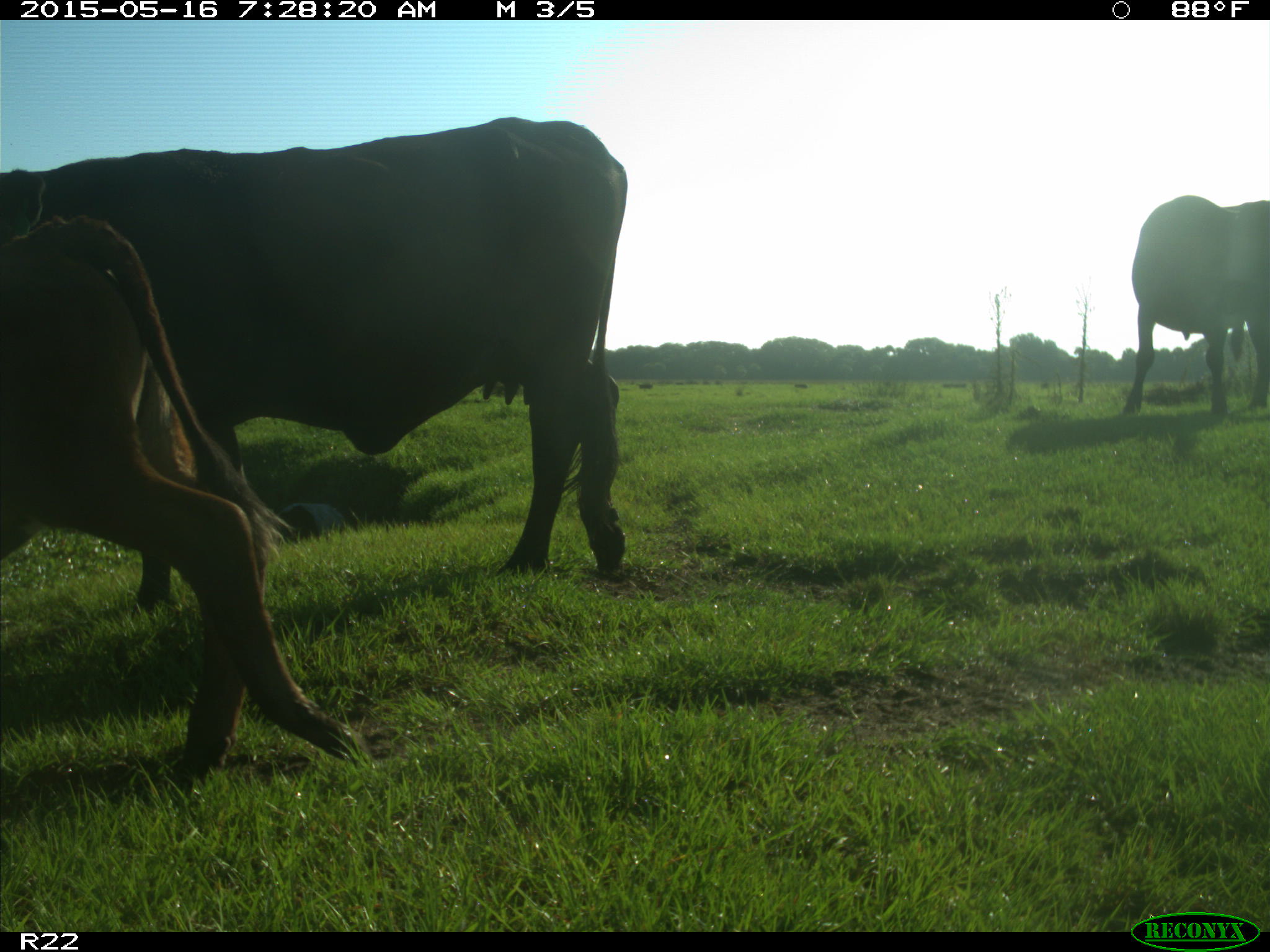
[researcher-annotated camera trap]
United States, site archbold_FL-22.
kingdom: Animalia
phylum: Chordata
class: Mammalia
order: Artiodactyla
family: Bovidae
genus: Bos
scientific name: Bos taurus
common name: domestic cow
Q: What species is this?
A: Bos taurus (domestic cow).